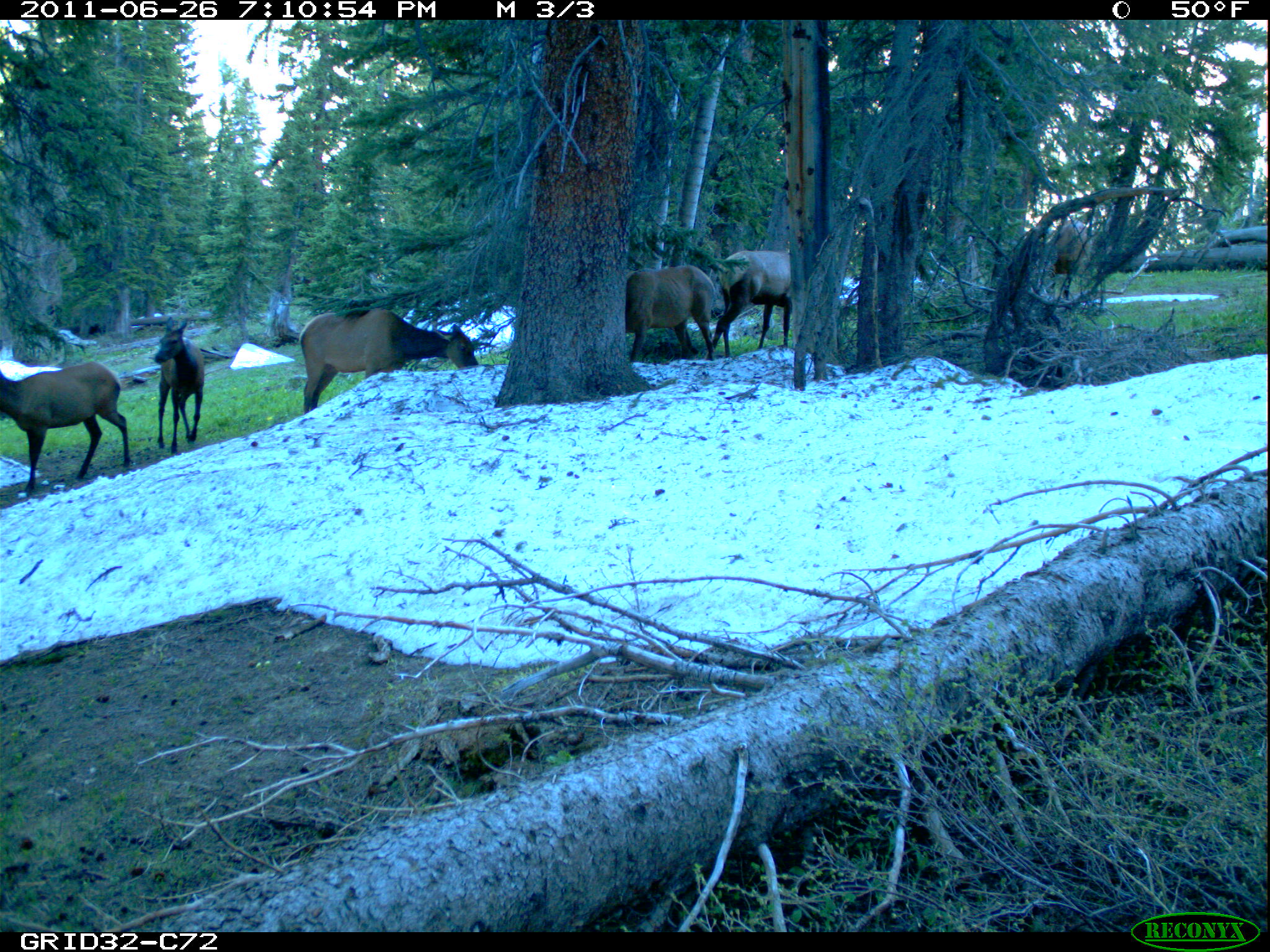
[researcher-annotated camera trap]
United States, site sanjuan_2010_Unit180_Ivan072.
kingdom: Animalia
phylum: Chordata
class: Mammalia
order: Artiodactyla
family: Cervidae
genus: Cervus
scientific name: Cervus elaphus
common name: red deer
Cervus elaphus (red deer).